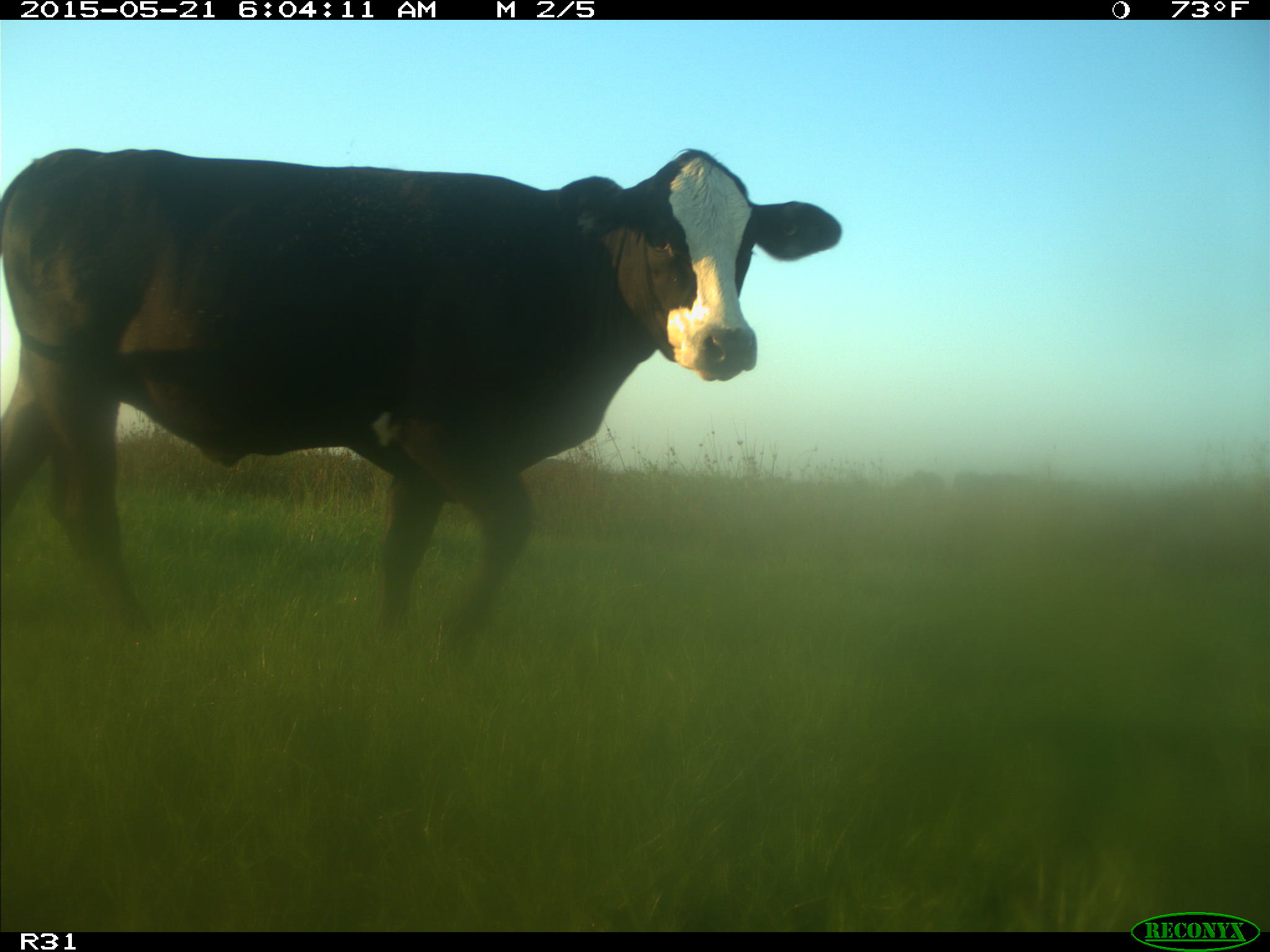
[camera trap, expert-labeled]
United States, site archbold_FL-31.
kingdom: Animalia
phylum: Chordata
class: Mammalia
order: Artiodactyla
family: Bovidae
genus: Bos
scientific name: Bos taurus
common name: domestic cow